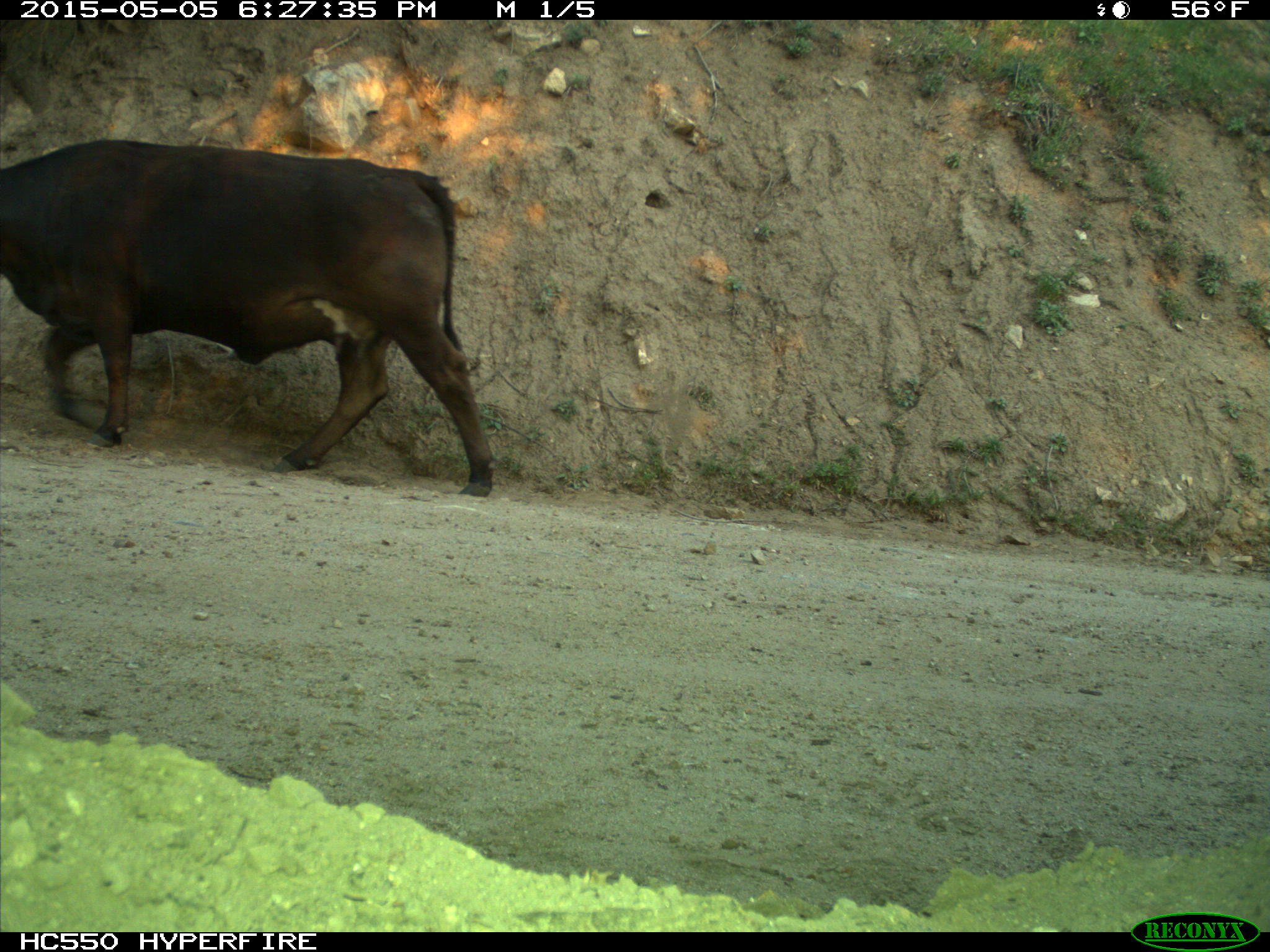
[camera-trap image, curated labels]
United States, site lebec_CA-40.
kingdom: Animalia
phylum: Chordata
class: Mammalia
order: Artiodactyla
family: Bovidae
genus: Bos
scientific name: Bos taurus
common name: domestic cow